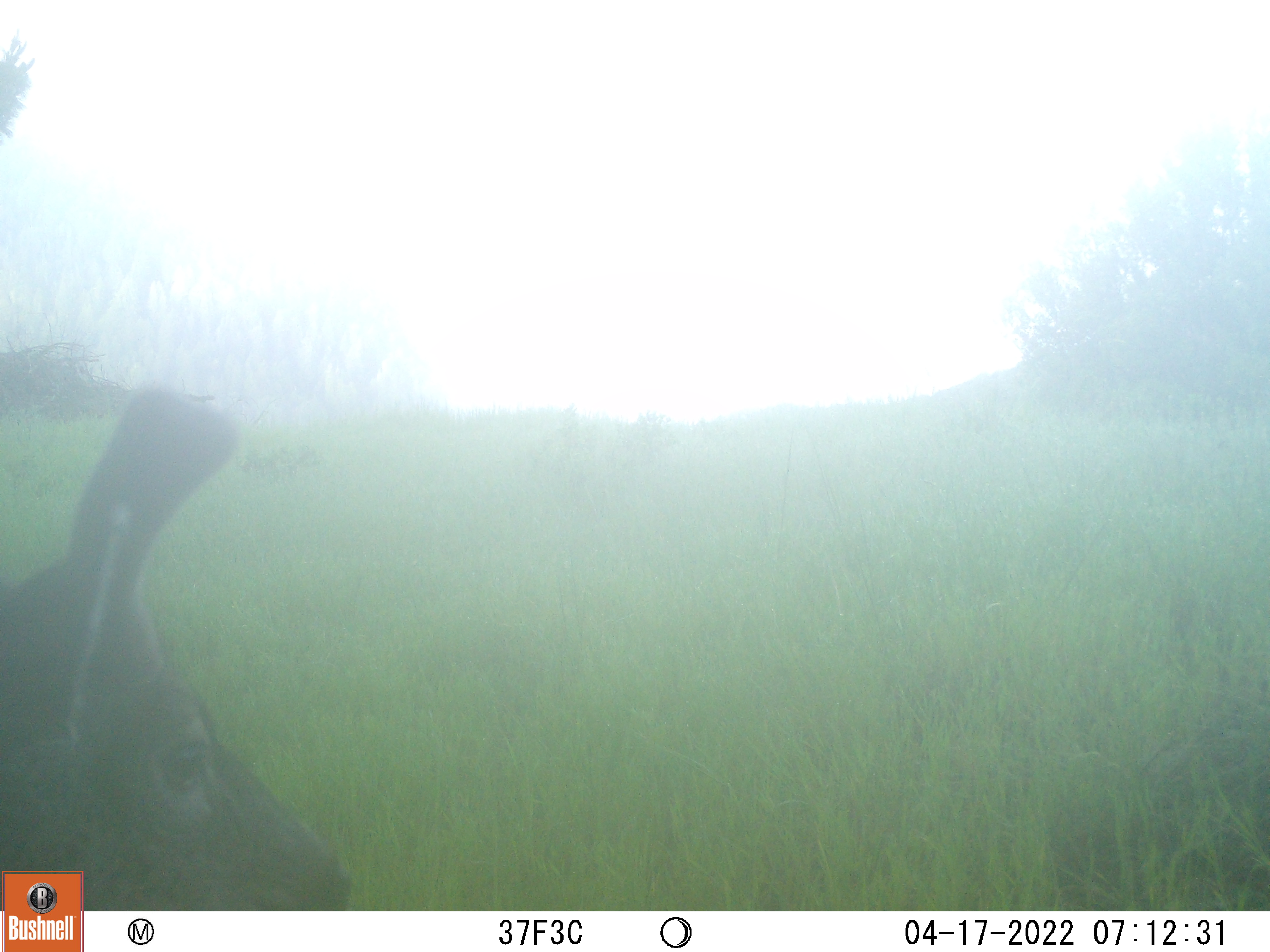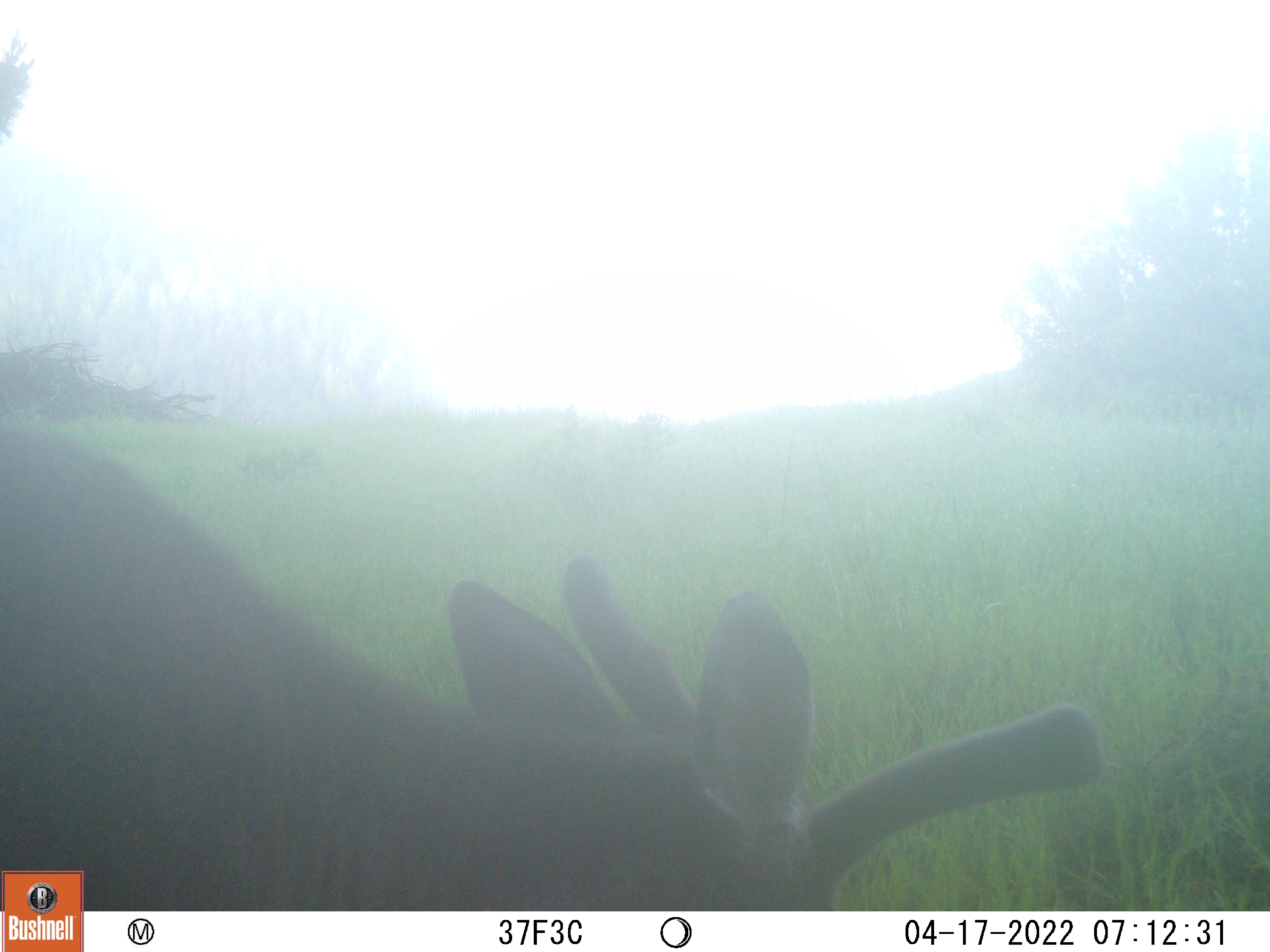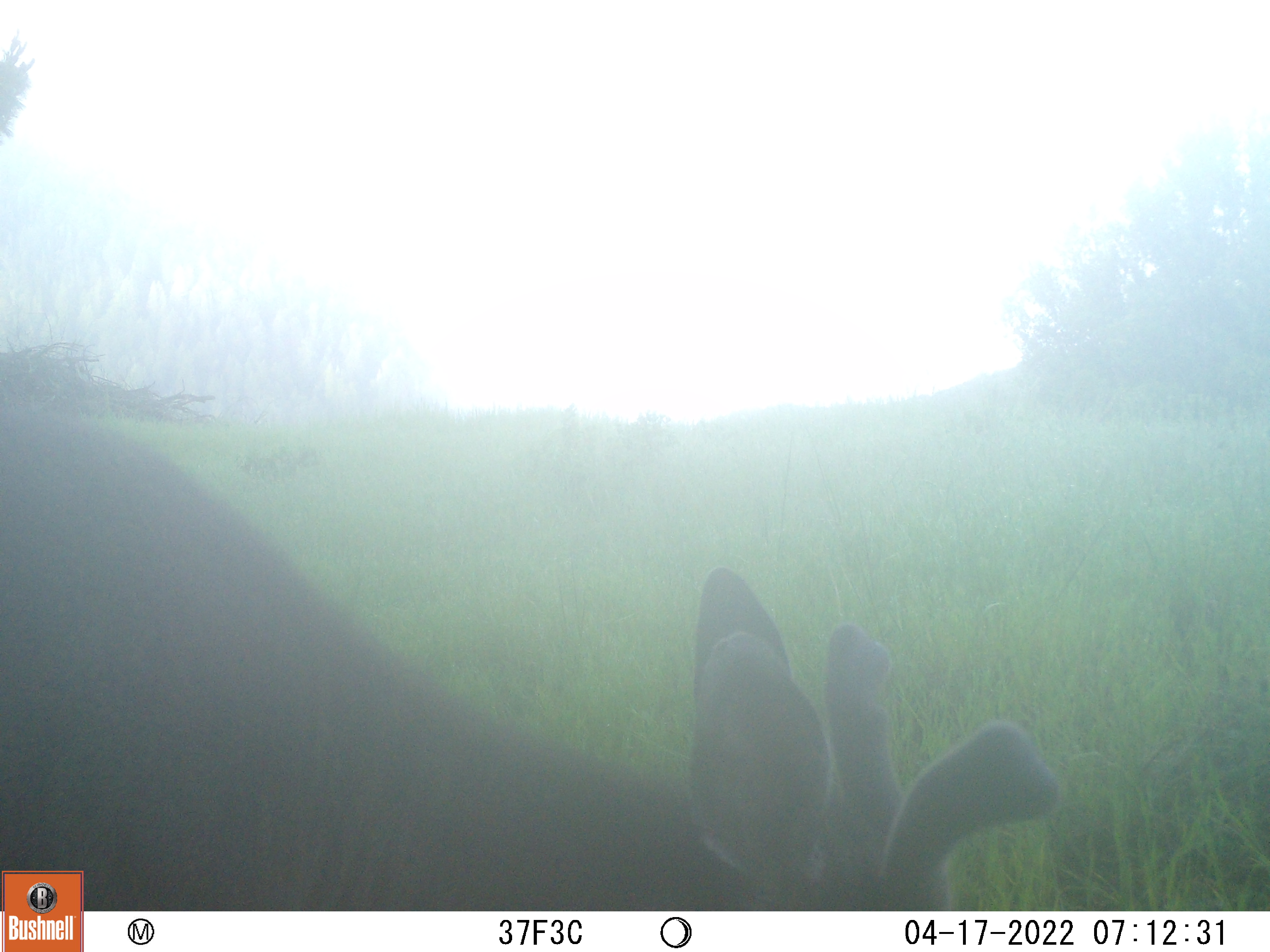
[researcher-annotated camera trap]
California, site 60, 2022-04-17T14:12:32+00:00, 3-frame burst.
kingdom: Animalia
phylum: Chordata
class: Mammalia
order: Artiodactyla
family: Cervidae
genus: Odocoileus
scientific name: Odocoileus hemionus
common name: mule deer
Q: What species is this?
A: Mule deer (Odocoileus hemionus).